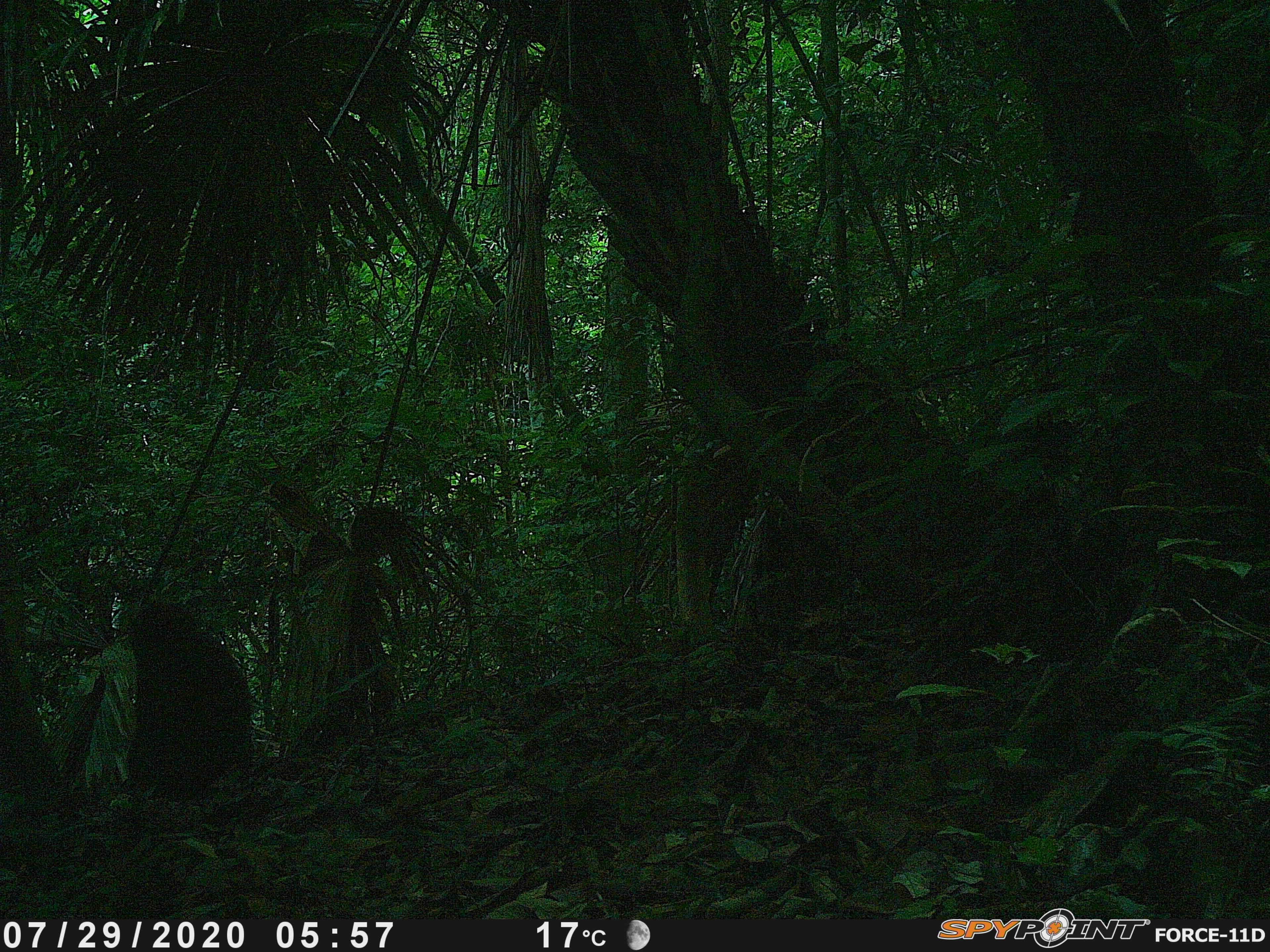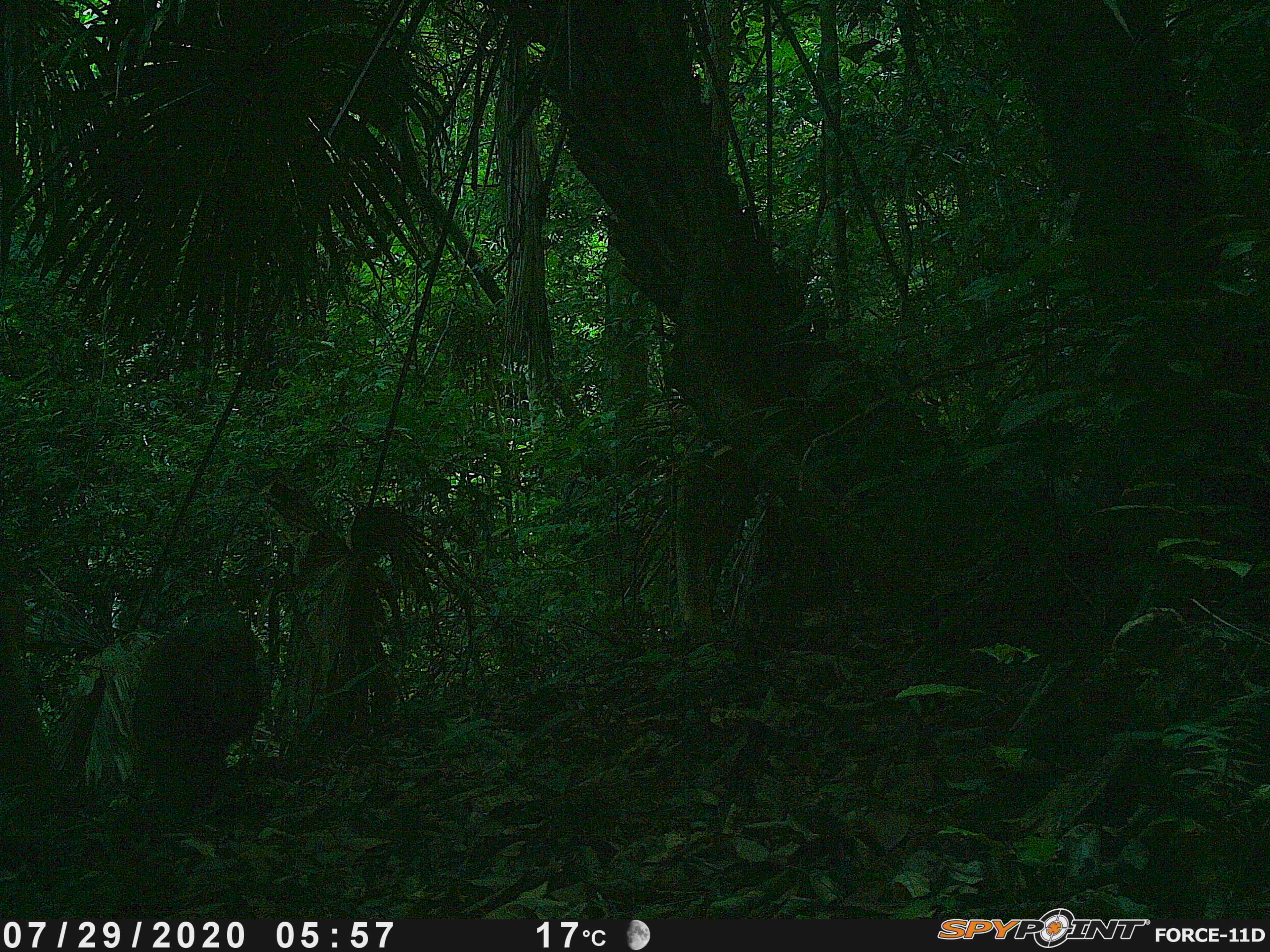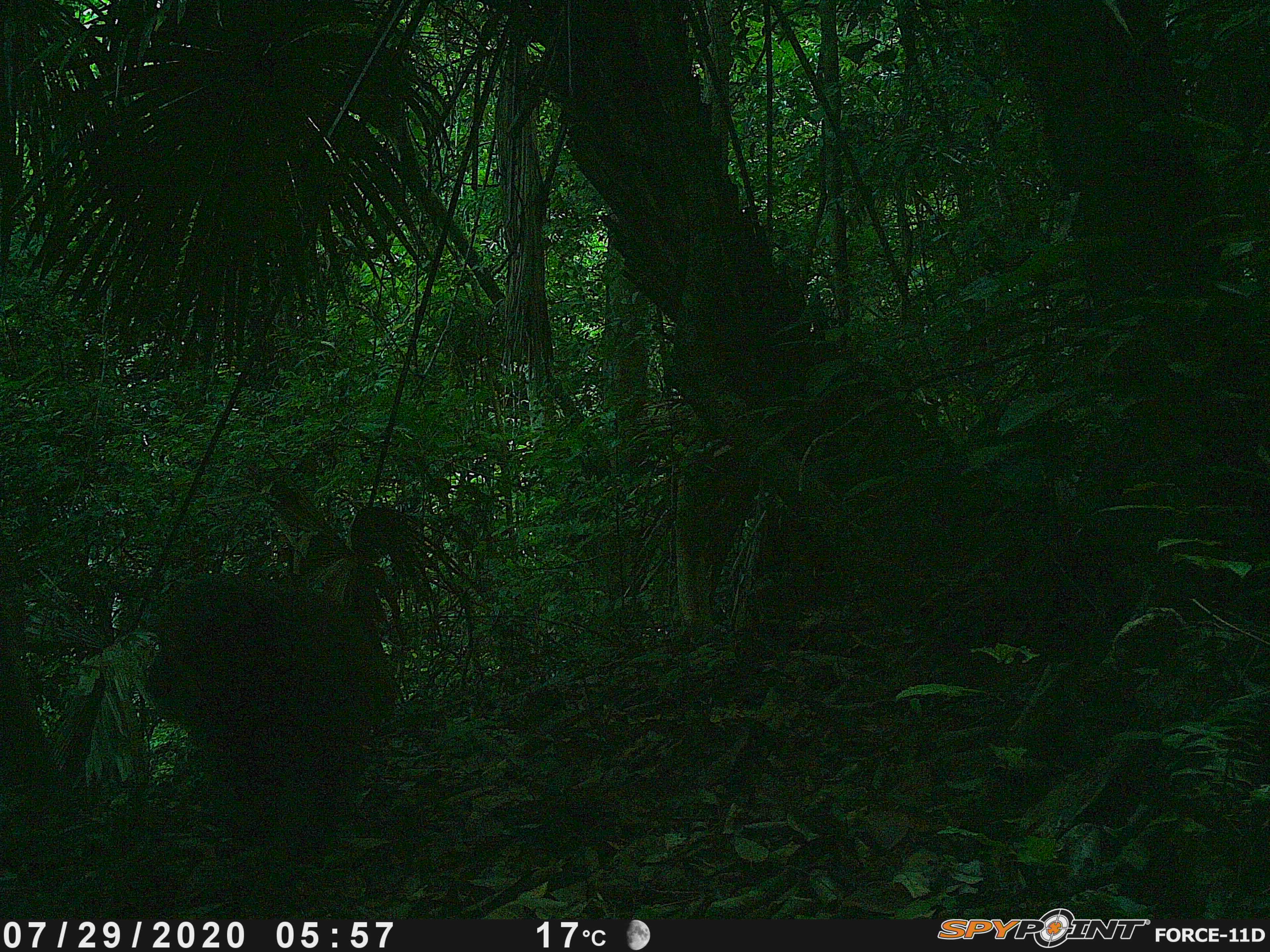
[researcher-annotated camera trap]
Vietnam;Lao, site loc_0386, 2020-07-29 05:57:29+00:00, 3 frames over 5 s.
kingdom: Animalia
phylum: Chordata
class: Mammalia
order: Primates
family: Cercopithecidae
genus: Macaca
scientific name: Macaca arctoides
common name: stump-tailed macaque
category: stump tailed macaque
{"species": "stump tailed macaque (stump-tailed macaque) (Macaca arctoides)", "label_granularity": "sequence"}